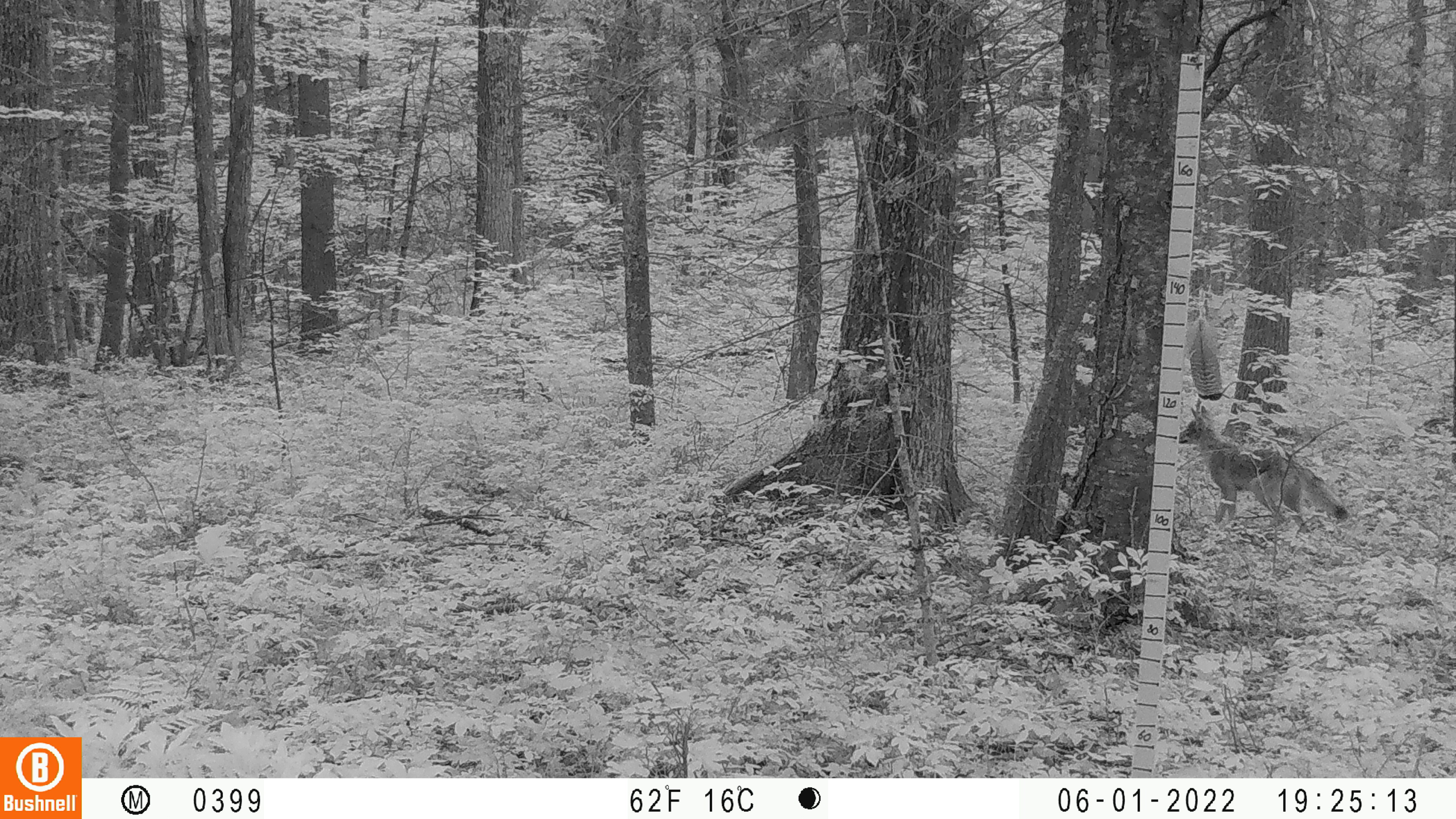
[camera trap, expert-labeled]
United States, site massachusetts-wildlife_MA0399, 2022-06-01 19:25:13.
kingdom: Animalia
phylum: Chordata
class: Mammalia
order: Carnivora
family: Canidae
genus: Canis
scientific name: Canis latrans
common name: coyote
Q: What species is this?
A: Coyote (Canis latrans).